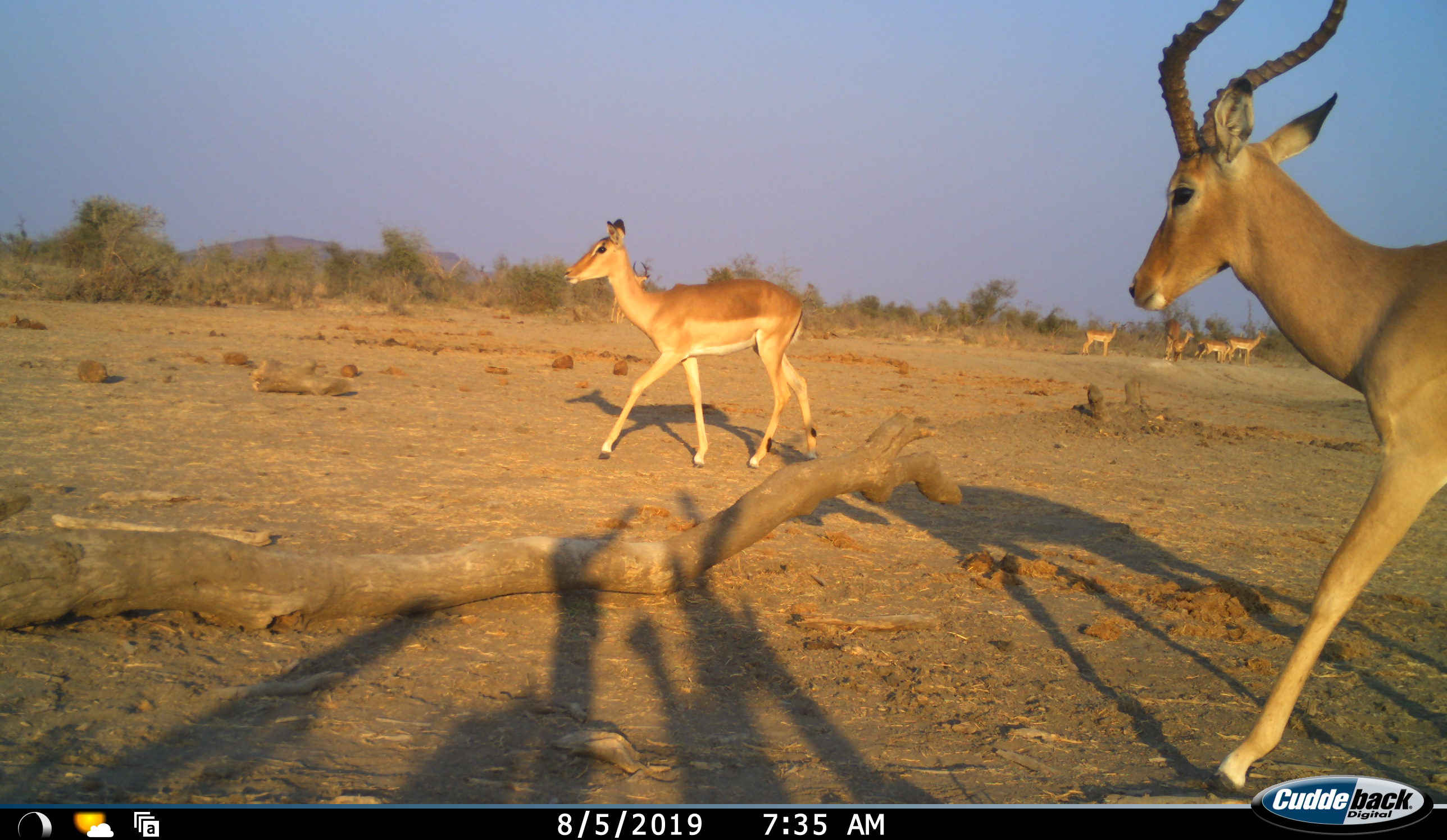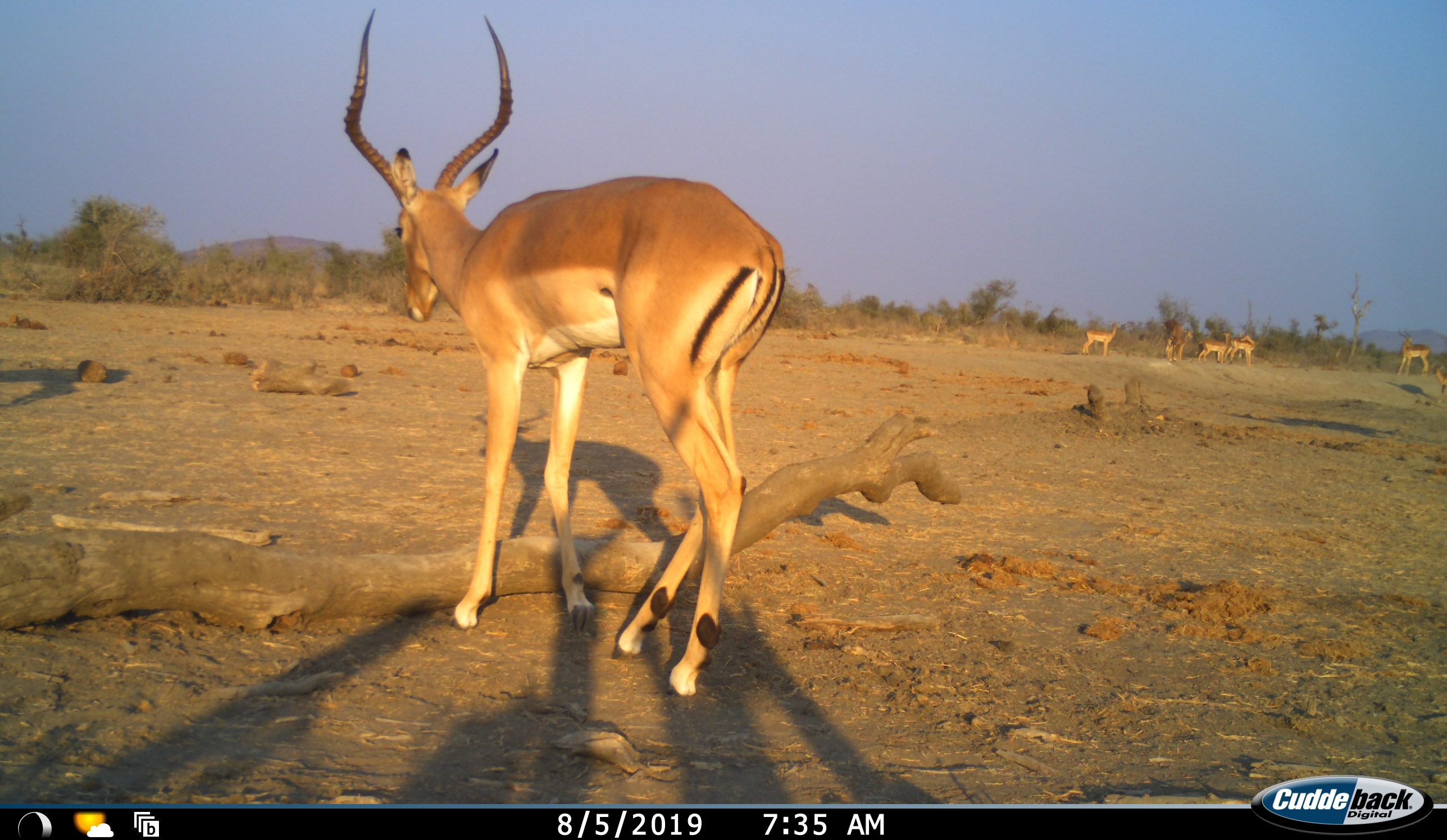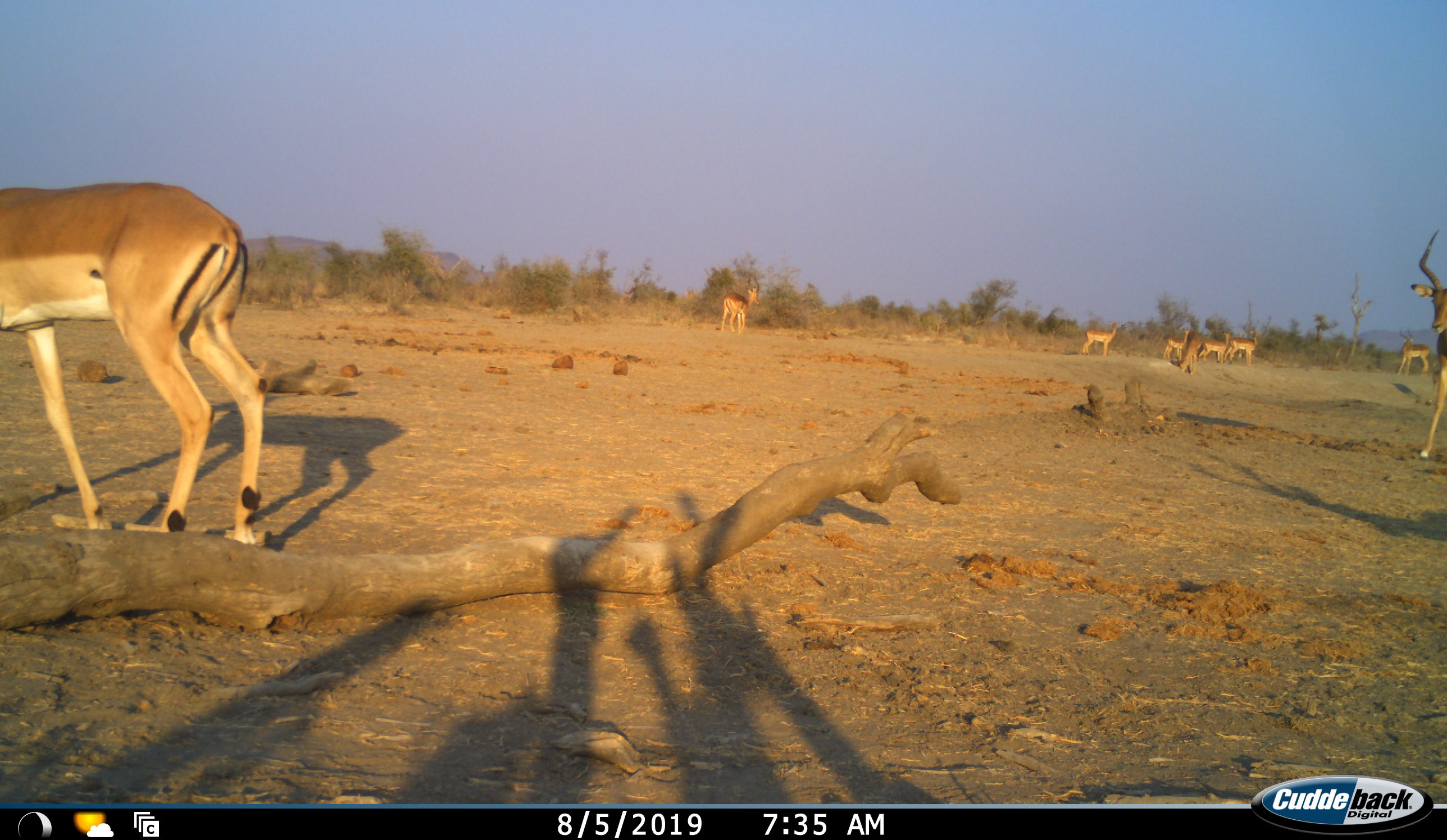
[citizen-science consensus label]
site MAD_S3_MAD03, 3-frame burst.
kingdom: Animalia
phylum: Chordata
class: Mammalia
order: Artiodactyla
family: Bovidae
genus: Aepyceros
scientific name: Aepyceros melampus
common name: impala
Impala (Aepyceros melampus), count 11-50. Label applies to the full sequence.